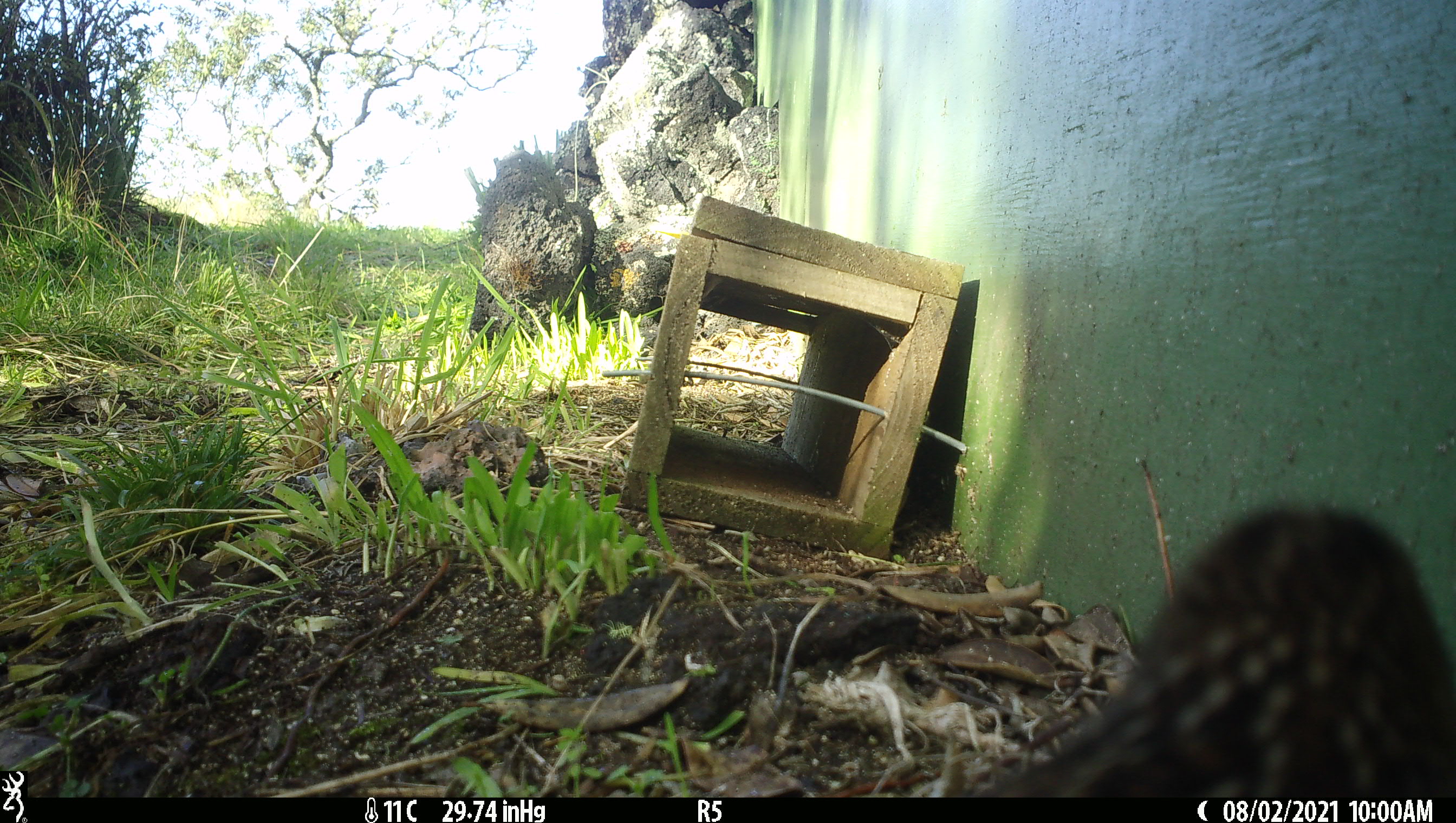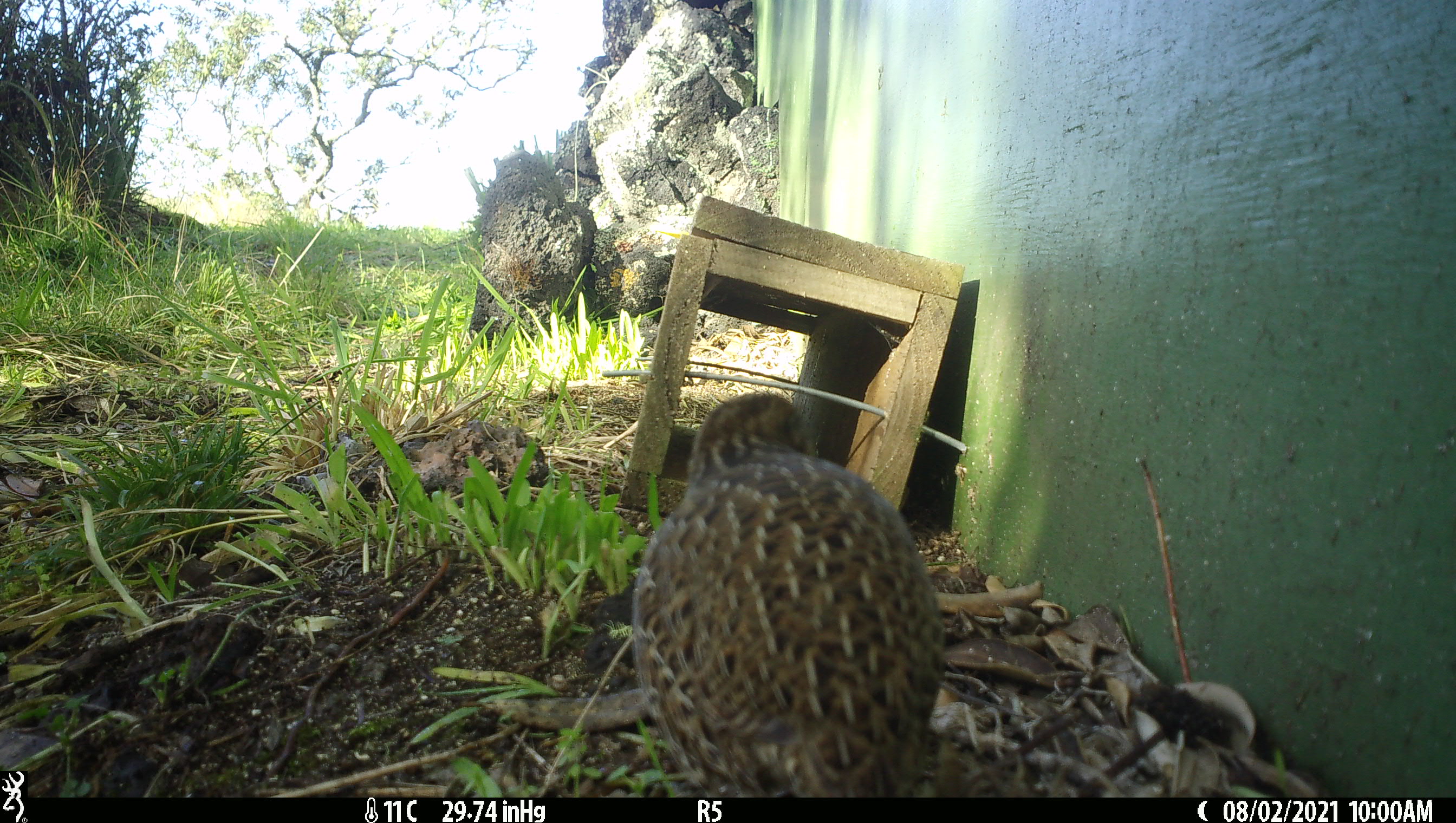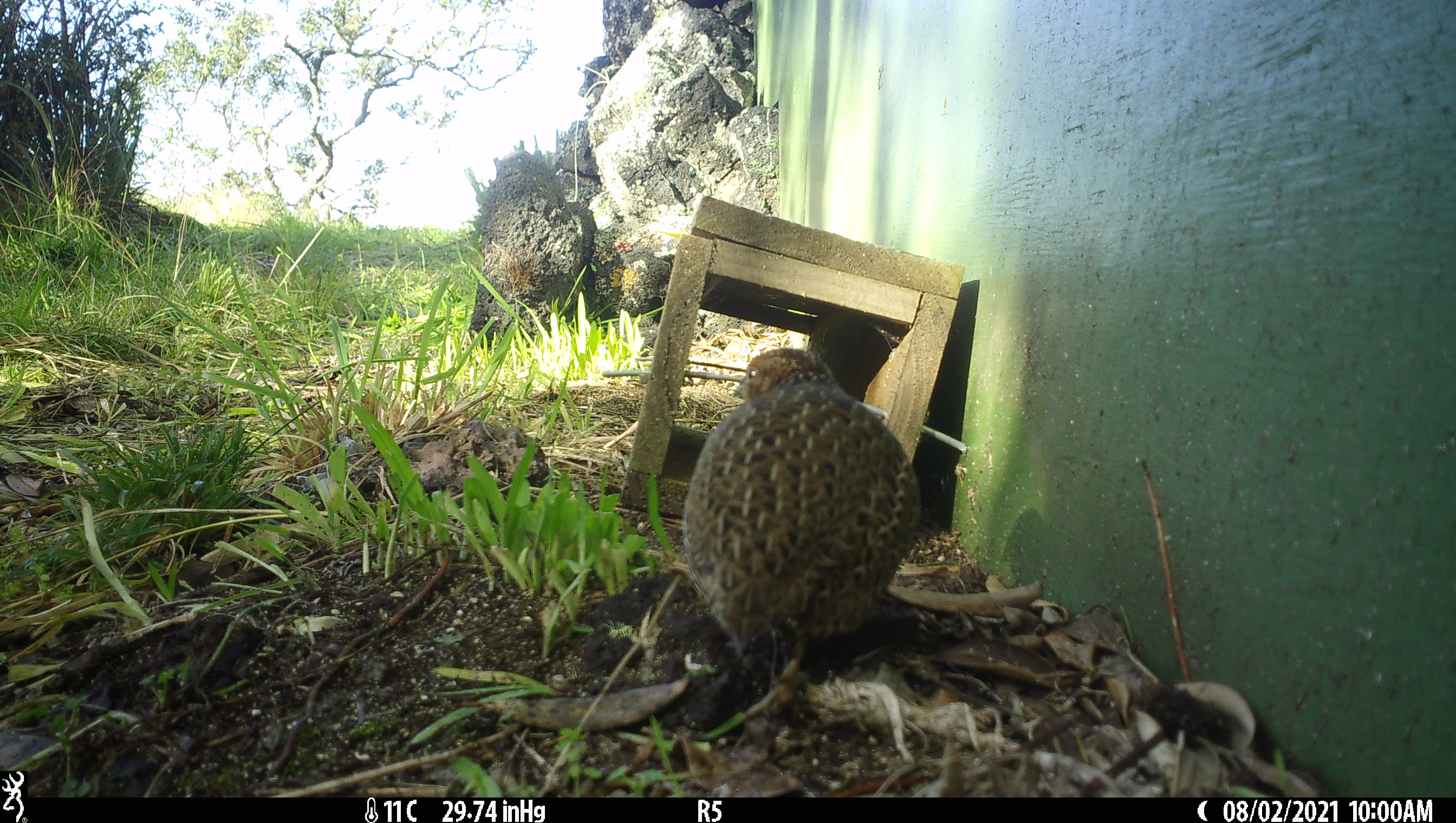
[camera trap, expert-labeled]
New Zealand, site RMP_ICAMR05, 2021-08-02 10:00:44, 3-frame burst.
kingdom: Animalia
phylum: Chordata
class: Aves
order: Galliformes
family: Phasianidae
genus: Synoicus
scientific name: Synoicus ypsilophorus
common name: brown quail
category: quail brown